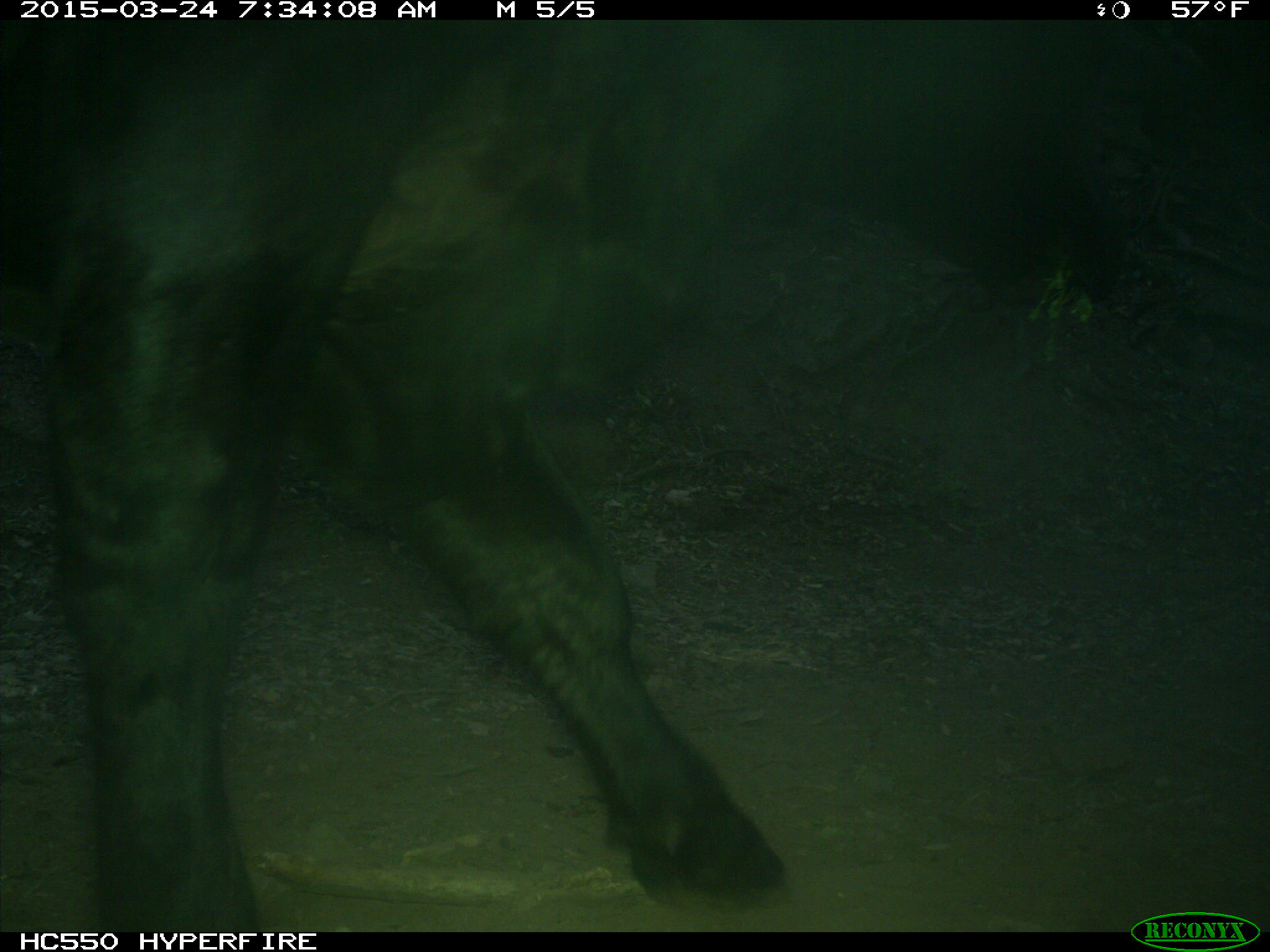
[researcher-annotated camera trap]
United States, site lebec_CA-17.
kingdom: Animalia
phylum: Chordata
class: Mammalia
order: Artiodactyla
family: Bovidae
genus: Bos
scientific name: Bos taurus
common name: domestic cow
Bos taurus (domestic cow).